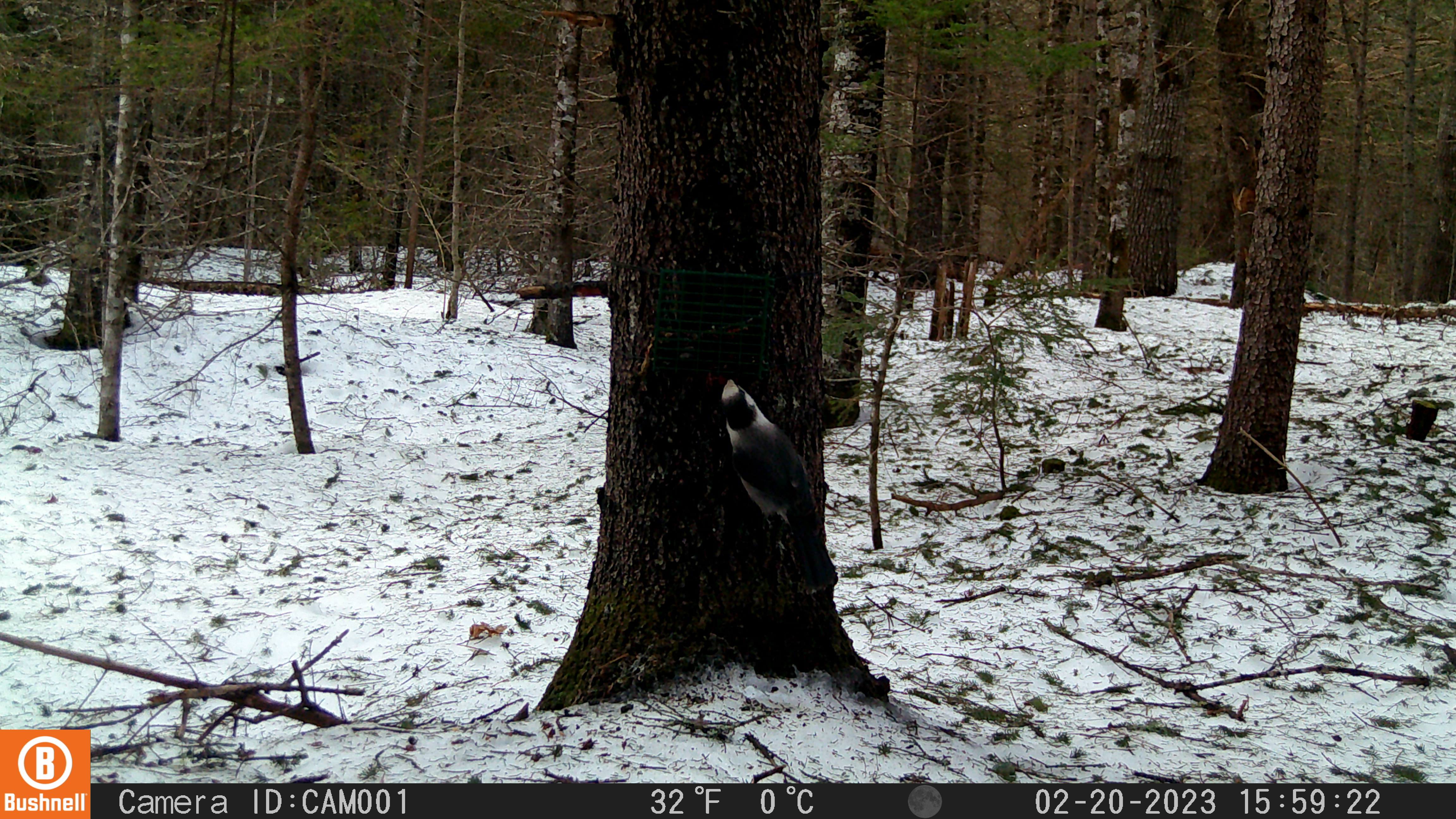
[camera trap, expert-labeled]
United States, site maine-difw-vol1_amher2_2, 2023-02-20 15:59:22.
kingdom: Animalia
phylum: Chordata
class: Aves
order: Passeriformes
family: Corvidae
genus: Perisoreus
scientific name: Perisoreus canadensis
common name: canada jay